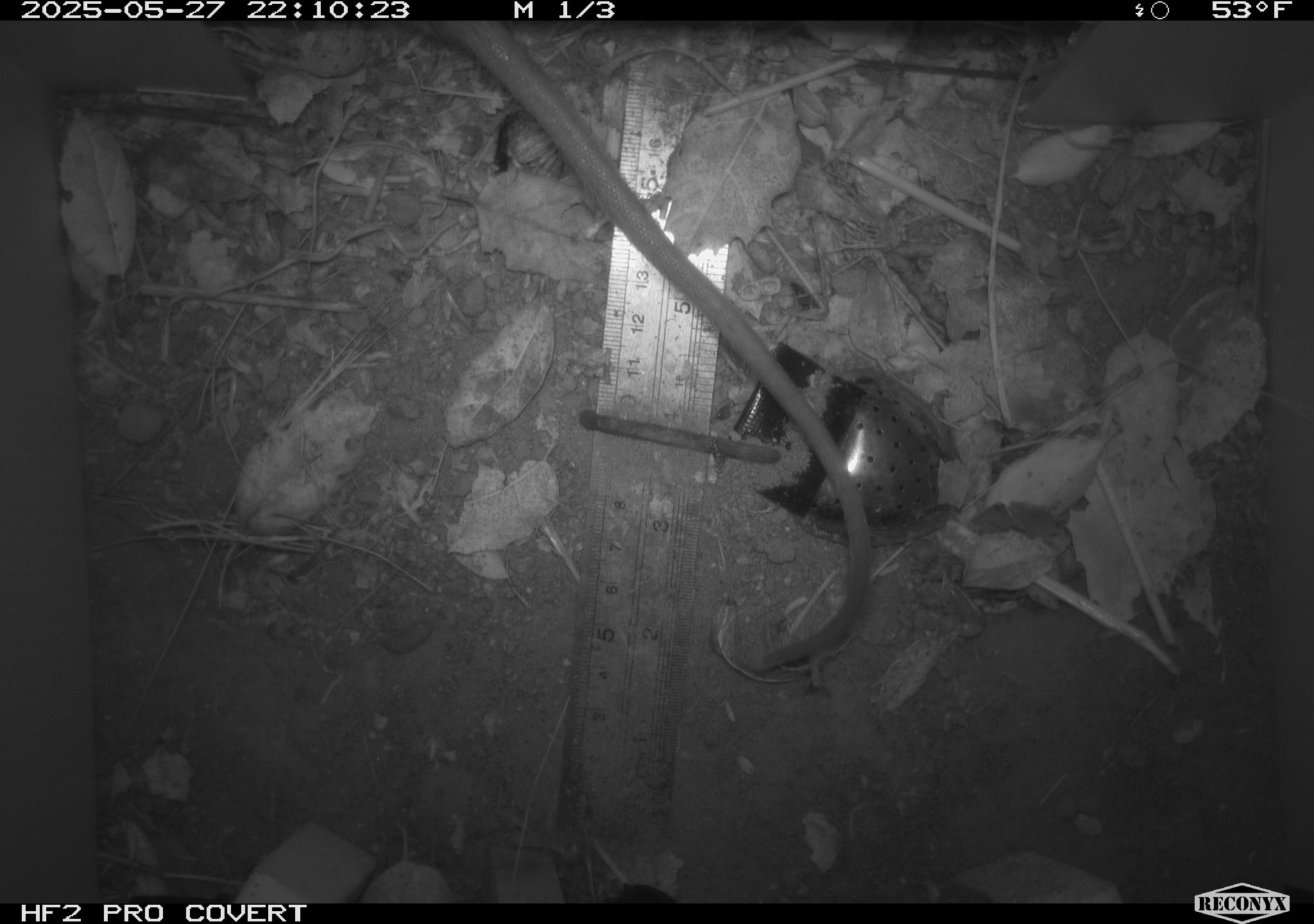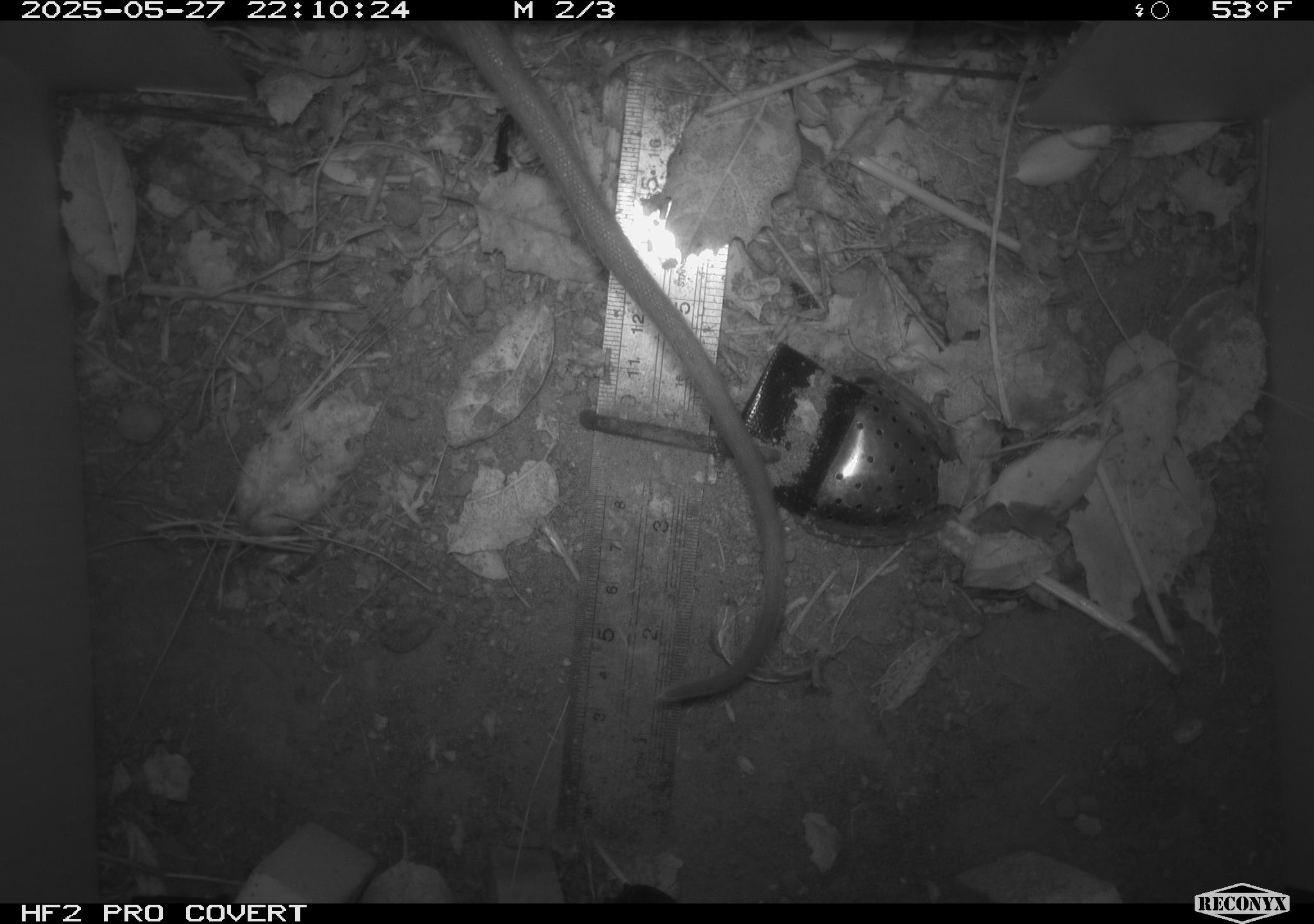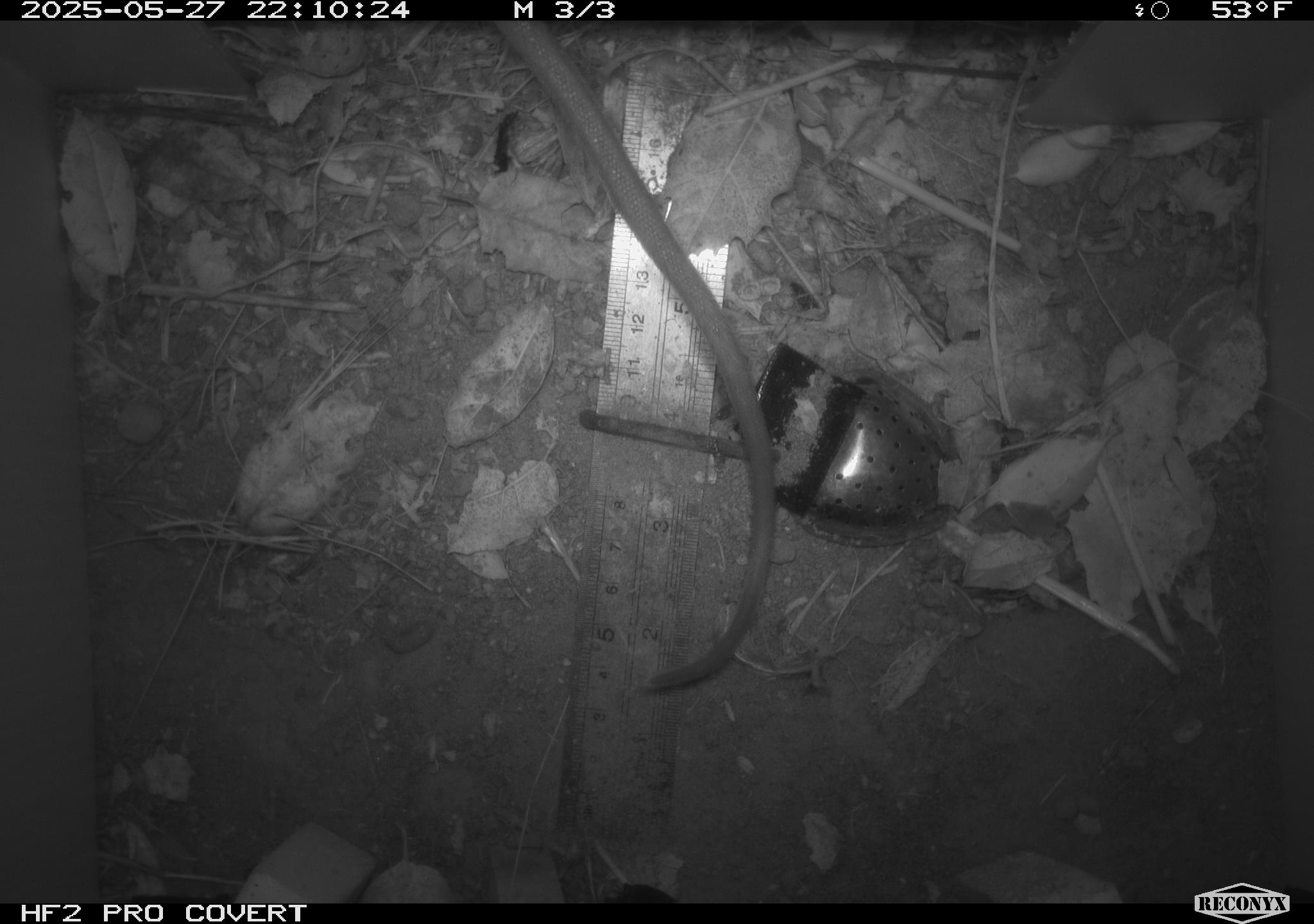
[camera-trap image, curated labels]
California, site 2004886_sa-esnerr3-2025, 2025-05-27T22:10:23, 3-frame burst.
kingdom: Animalia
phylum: Chordata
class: Mammalia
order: Rodentia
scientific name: Rodentia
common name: rodent